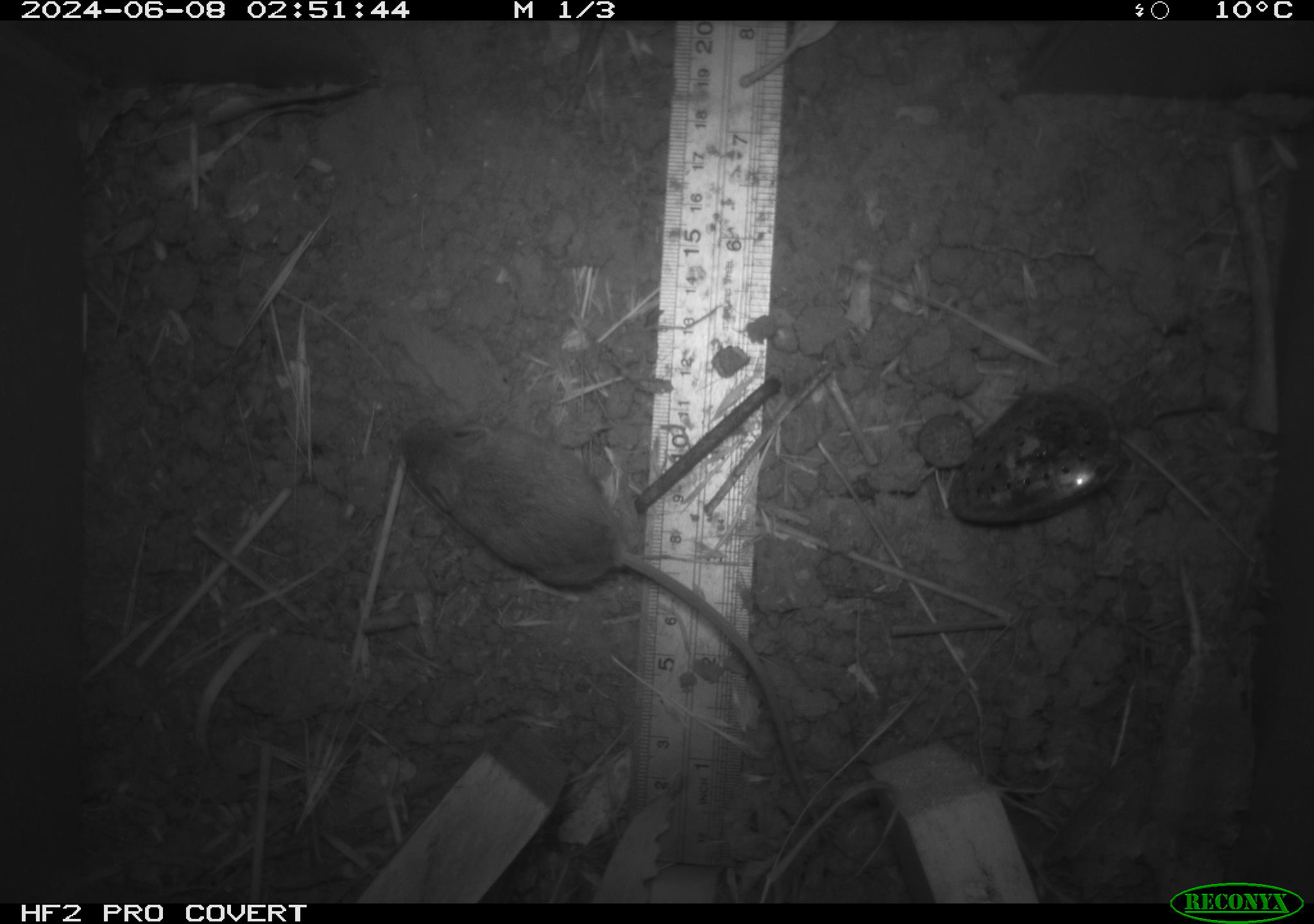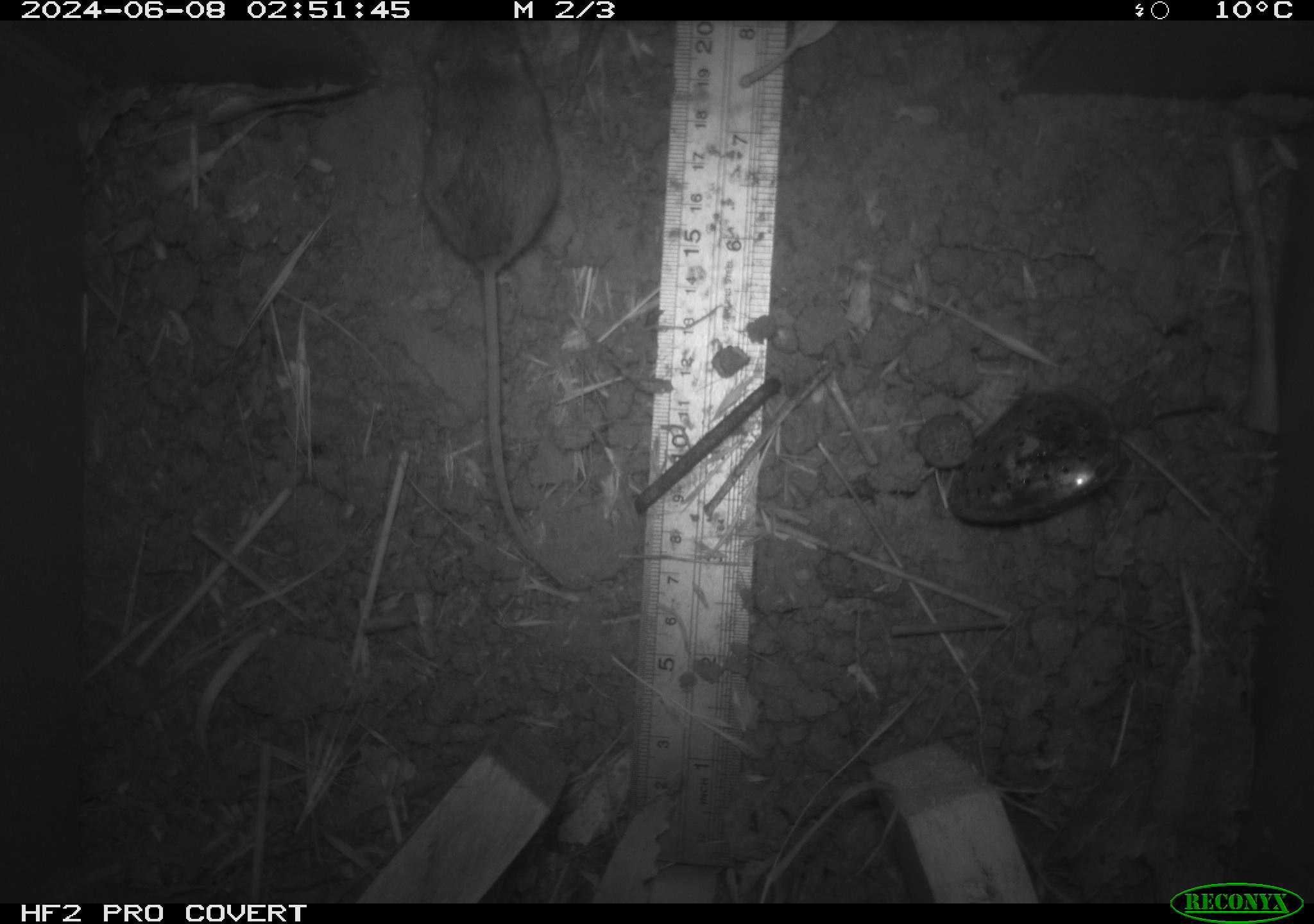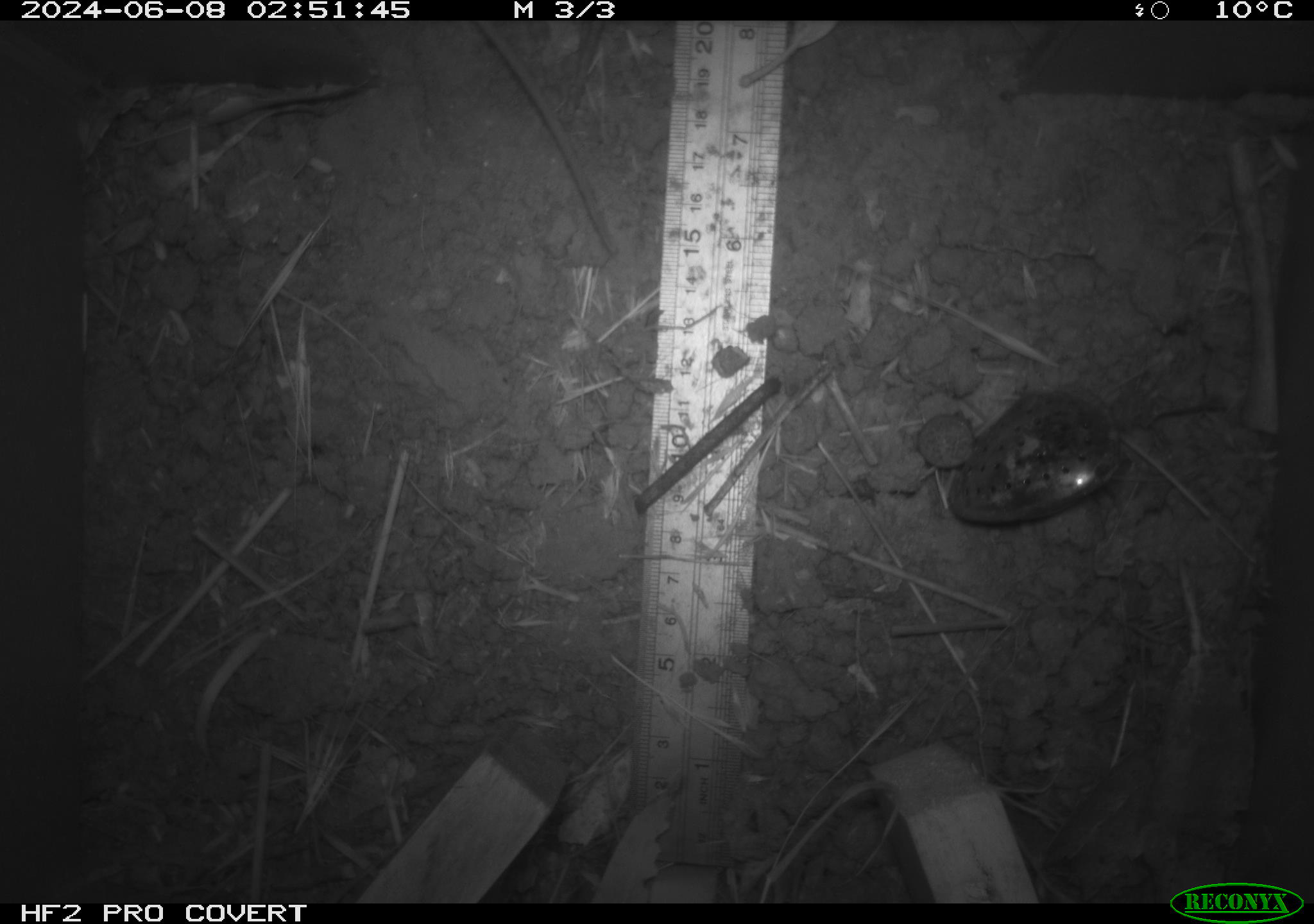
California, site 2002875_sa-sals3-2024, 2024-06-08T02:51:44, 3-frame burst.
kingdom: Animalia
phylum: Chordata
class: Mammalia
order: Rodentia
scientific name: Rodentia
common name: rodent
Rodent (Rodentia).